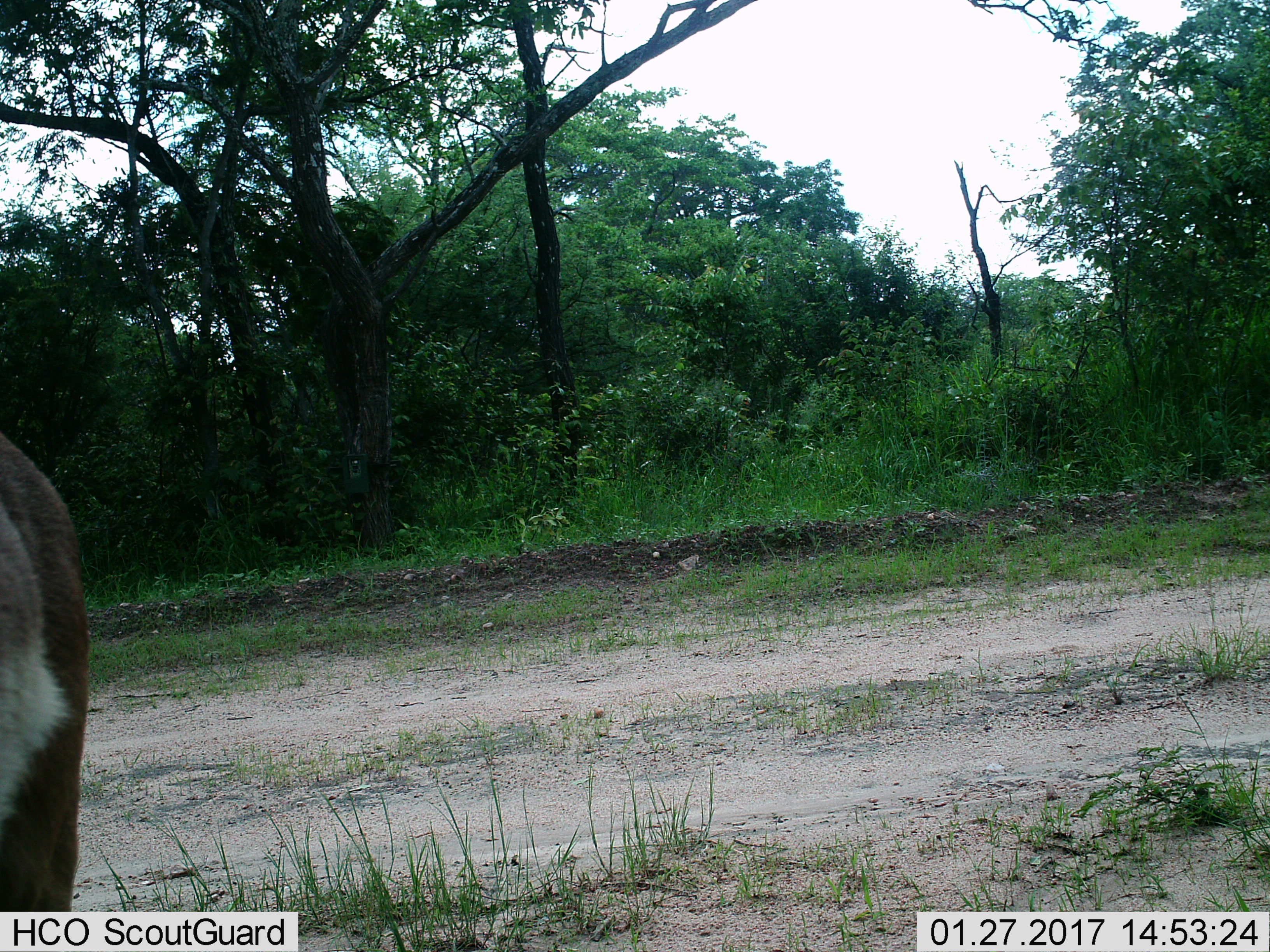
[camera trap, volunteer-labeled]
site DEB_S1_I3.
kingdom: Animalia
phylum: Chordata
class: Mammalia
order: Artiodactyla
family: Bovidae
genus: Aepyceros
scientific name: Aepyceros melampus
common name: impala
Impala (Aepyceros melampus), count 1. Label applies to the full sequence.